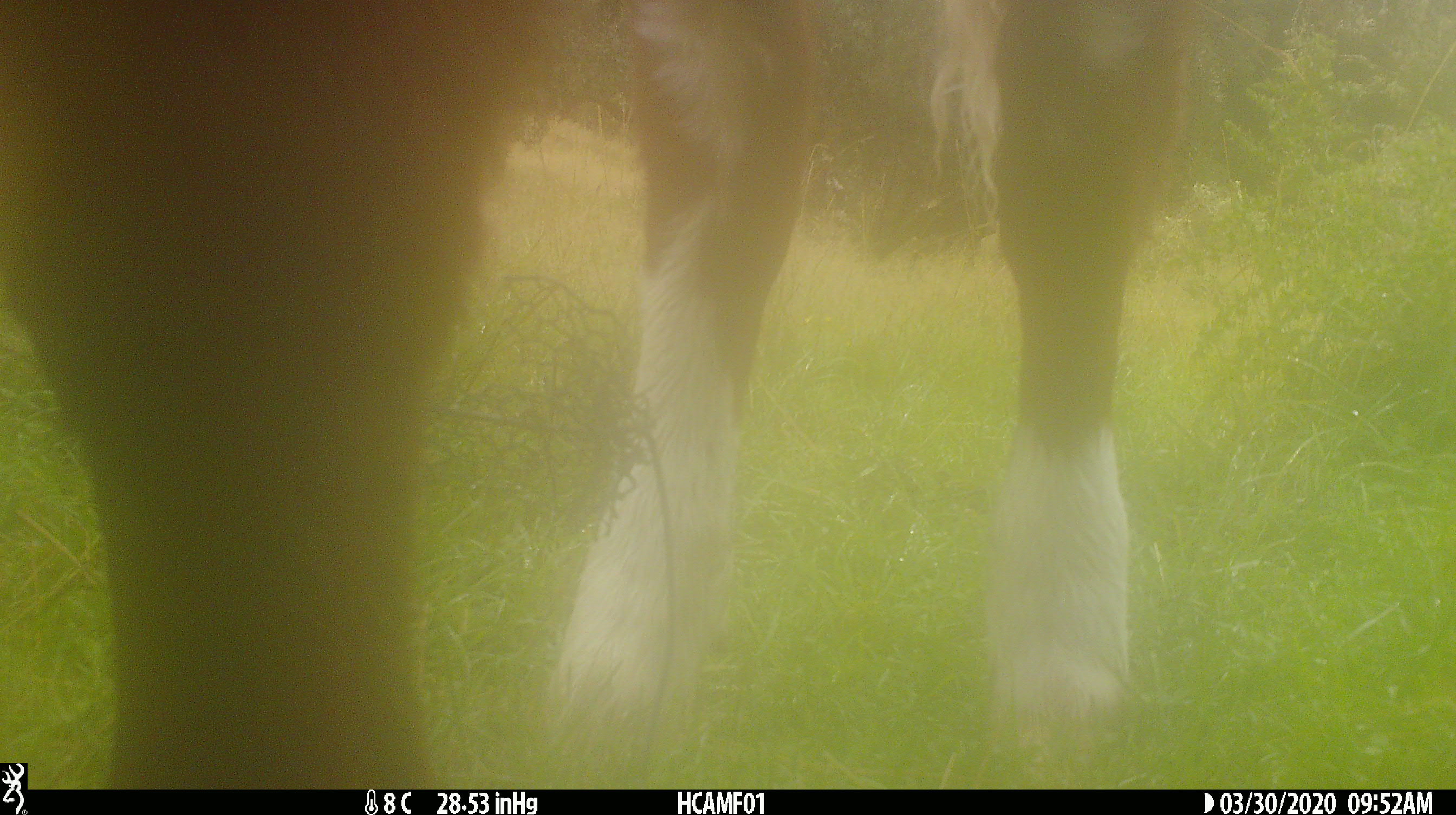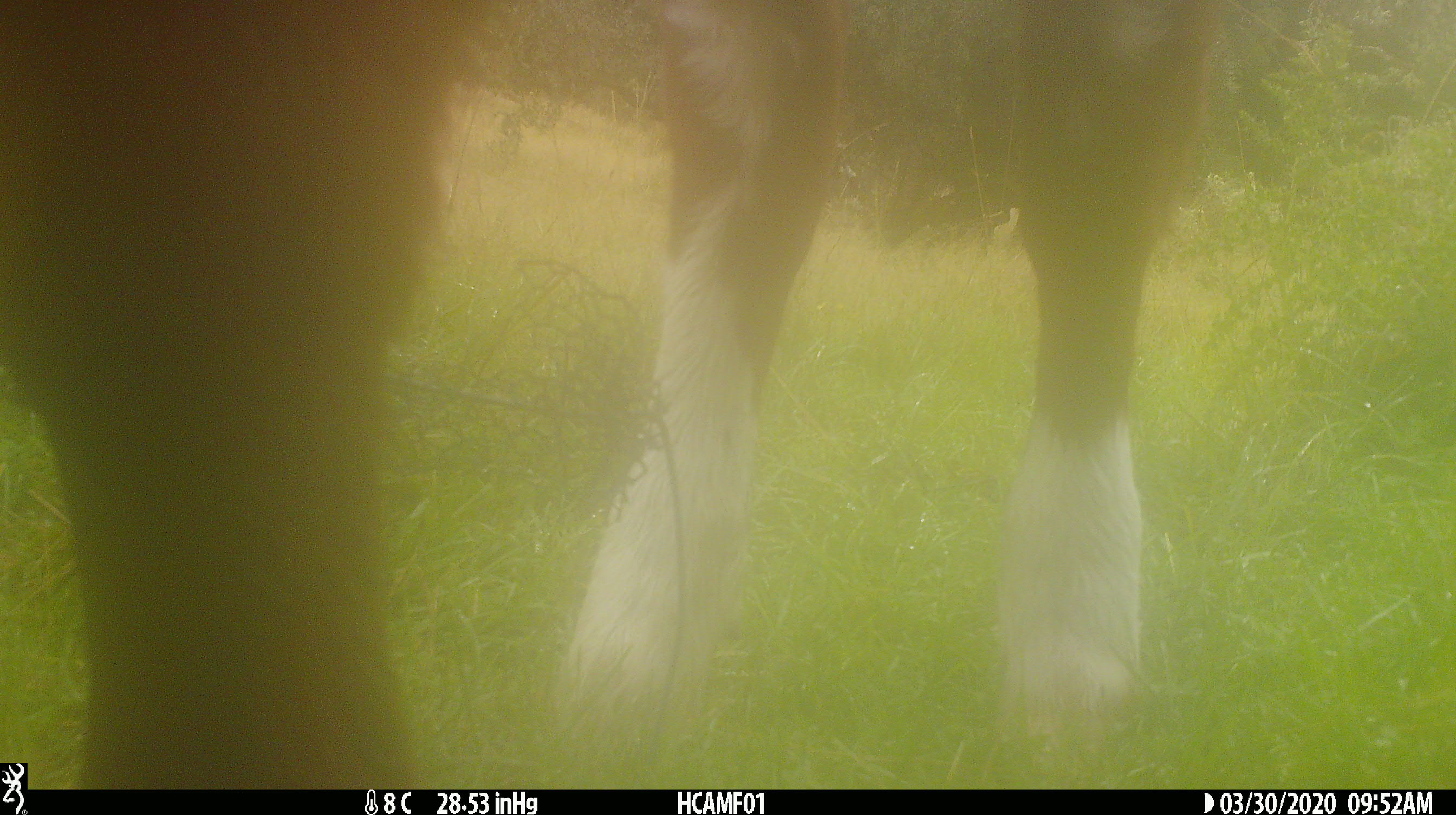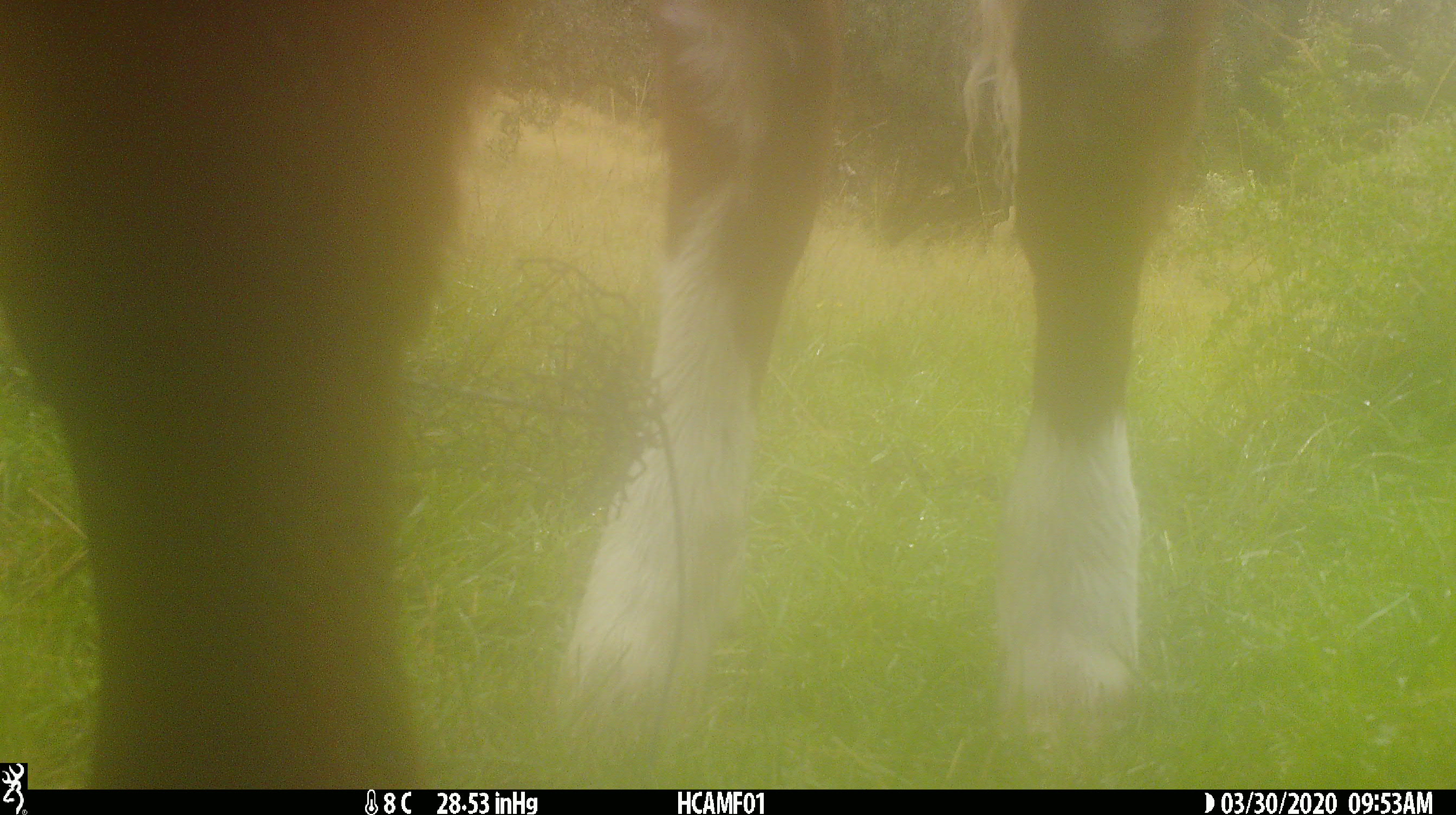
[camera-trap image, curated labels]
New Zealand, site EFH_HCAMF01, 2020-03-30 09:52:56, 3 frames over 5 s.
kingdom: Animalia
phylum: Chordata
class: Mammalia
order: Artiodactyla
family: Bovidae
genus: Bos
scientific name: Bos taurus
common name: domestic cow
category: cow